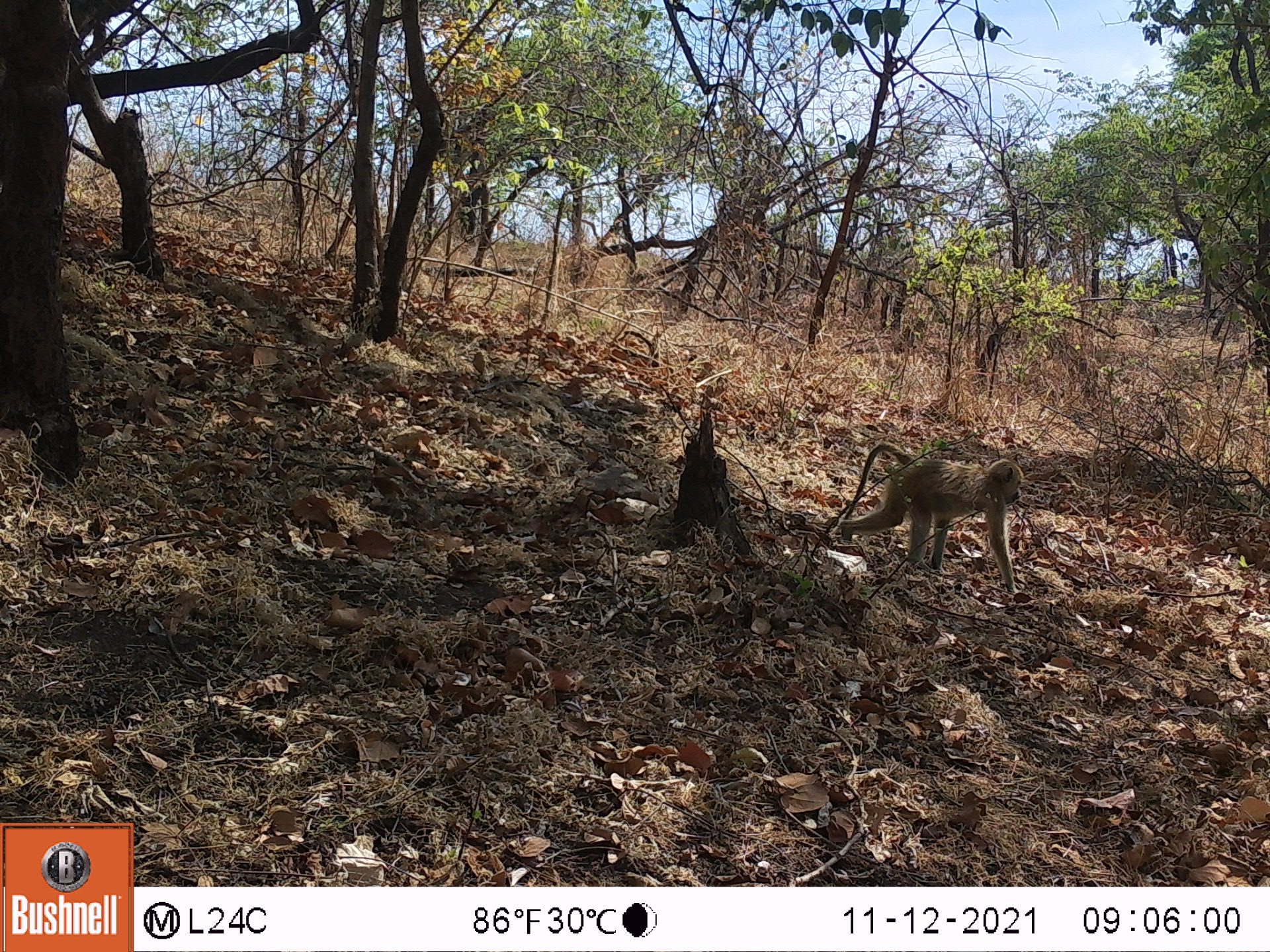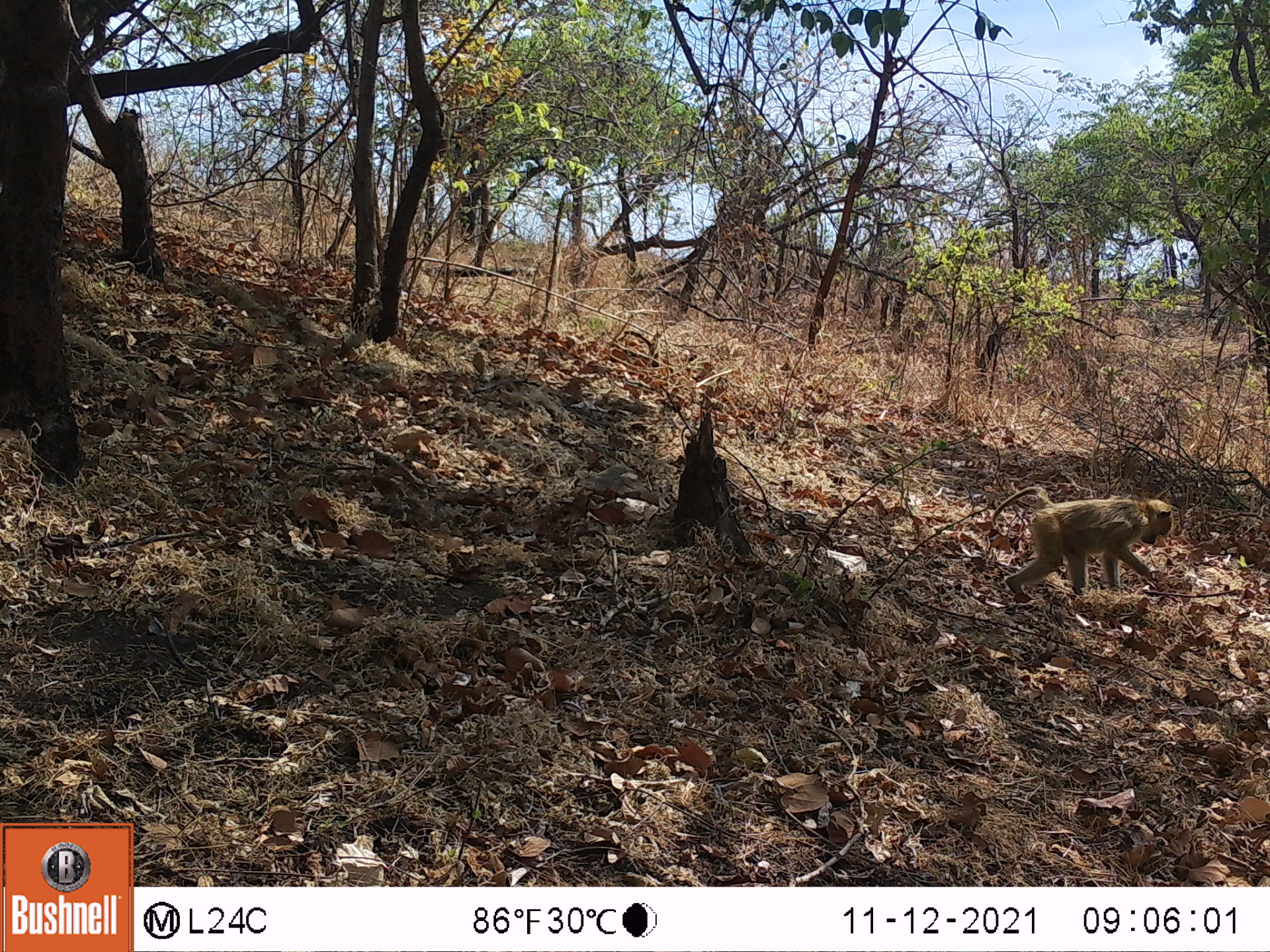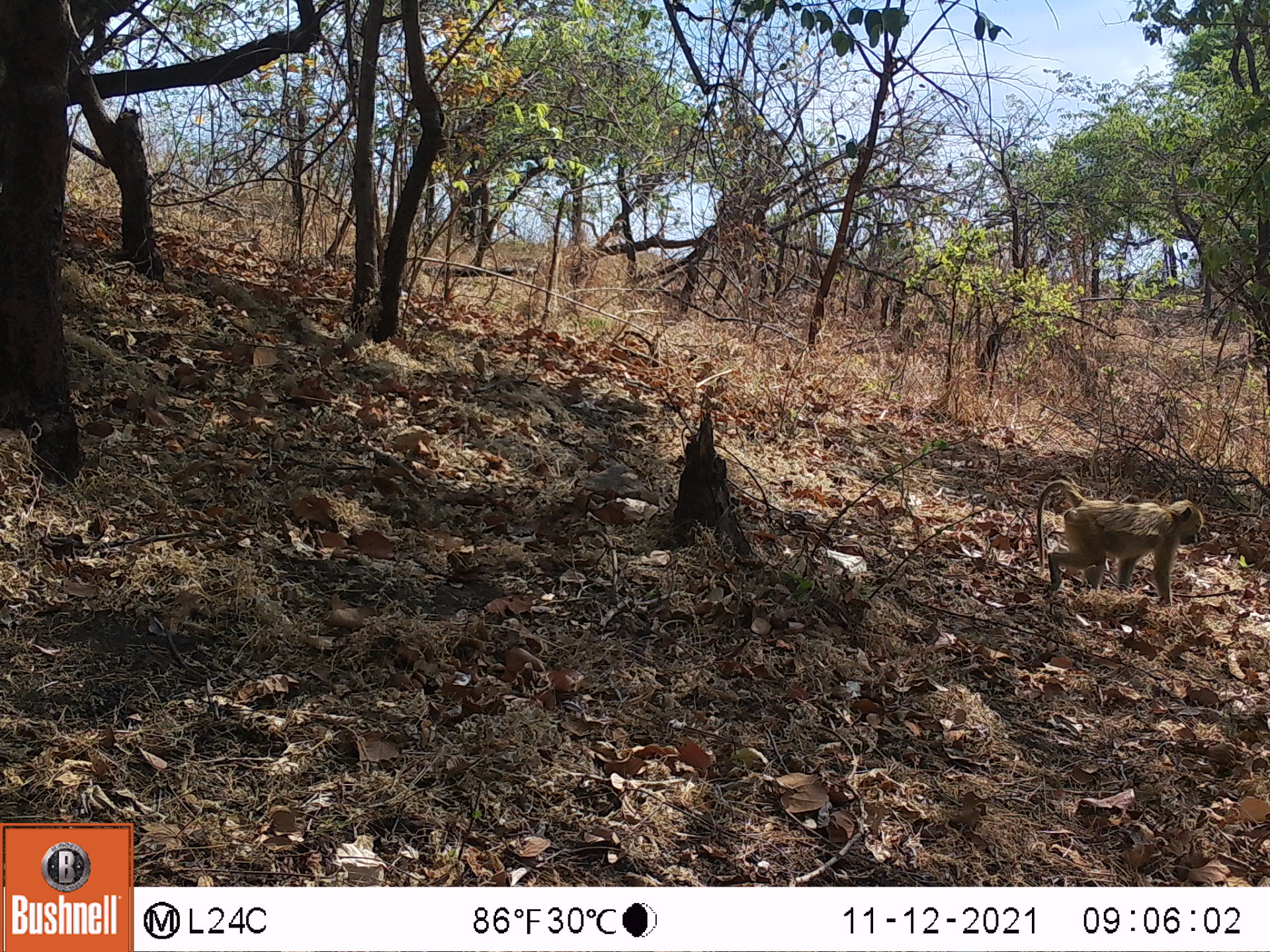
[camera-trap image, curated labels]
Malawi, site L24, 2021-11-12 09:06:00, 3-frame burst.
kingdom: Animalia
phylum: Chordata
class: Mammalia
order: Primates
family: Cercopithecidae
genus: Papio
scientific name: Papio cynocephalus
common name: yellow baboon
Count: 1.